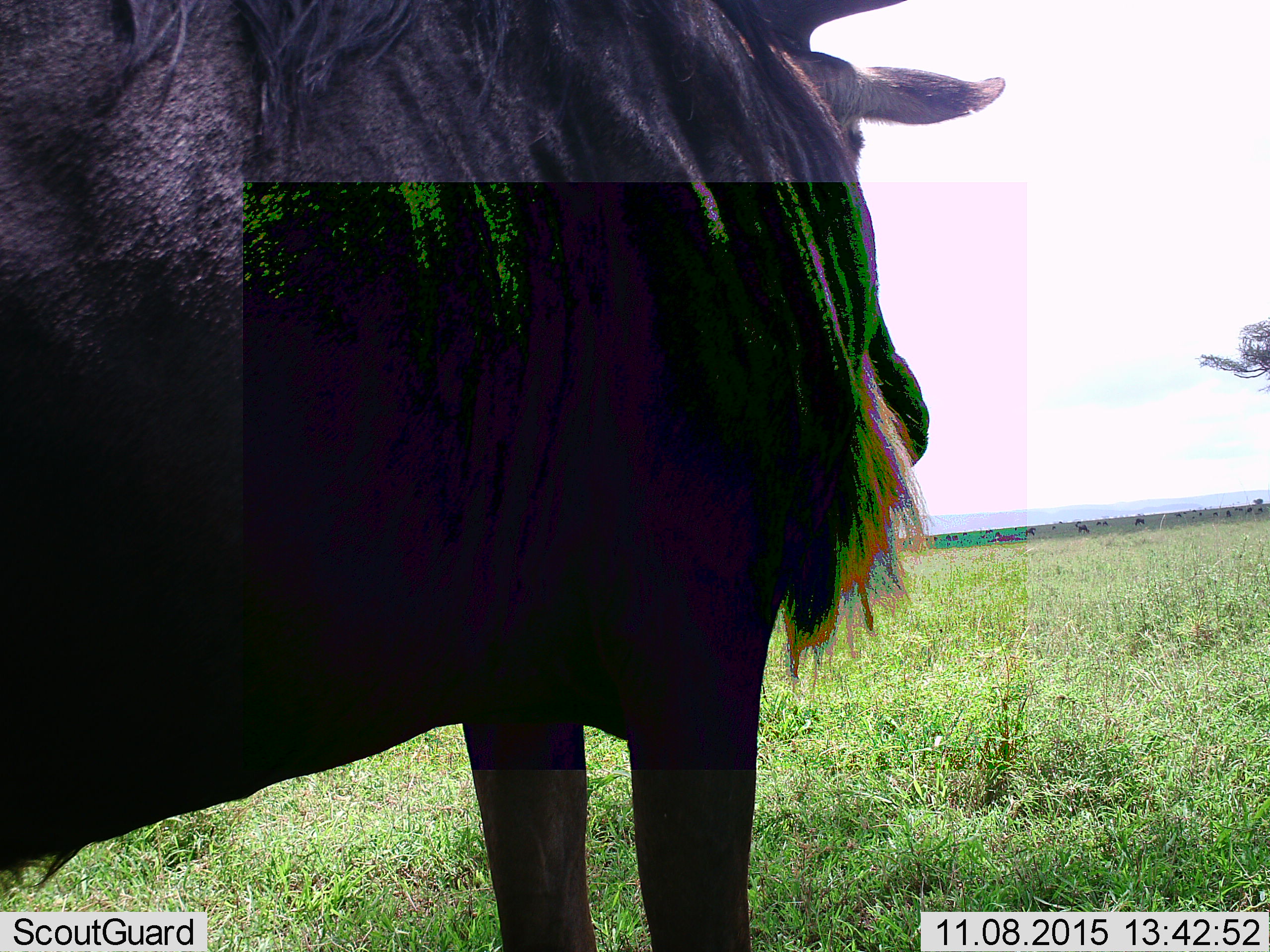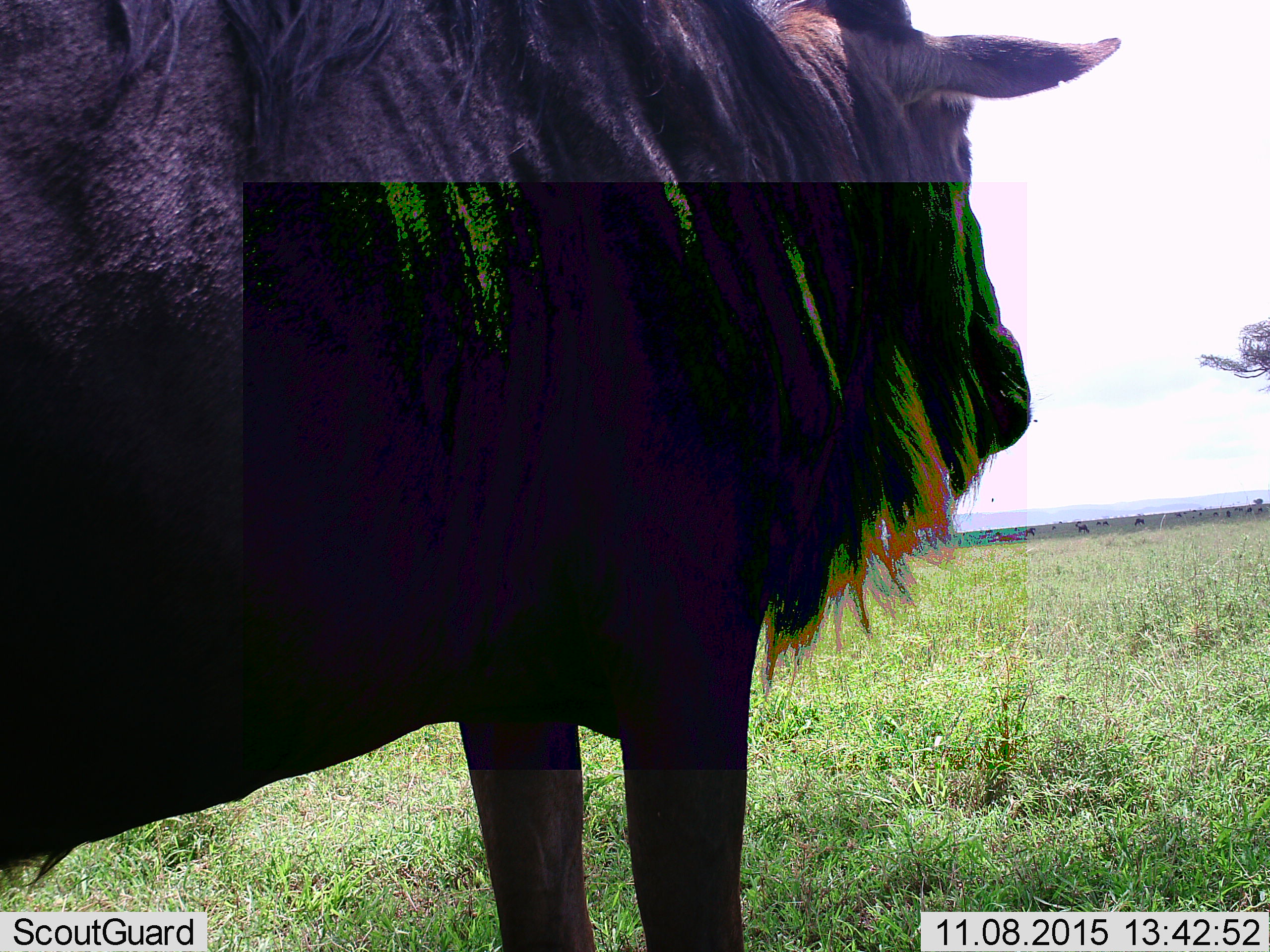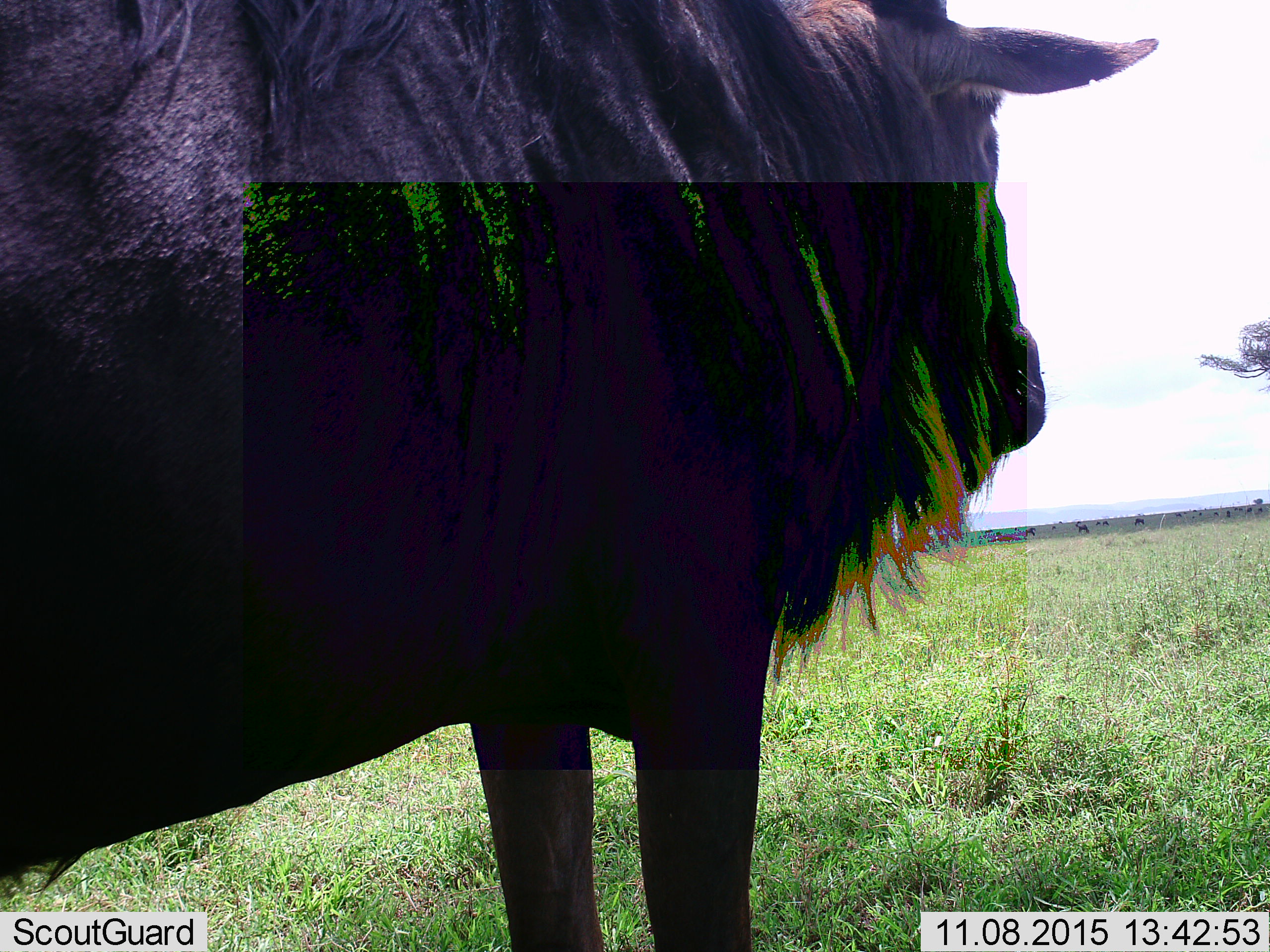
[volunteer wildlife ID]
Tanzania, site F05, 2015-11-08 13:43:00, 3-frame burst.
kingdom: Animalia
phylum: Chordata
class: Mammalia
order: Artiodactyla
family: Bovidae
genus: Connochaetes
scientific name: Connochaetes taurinus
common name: blue wildebeest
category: wildebeest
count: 11-50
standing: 100%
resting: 0%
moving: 7%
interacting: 0%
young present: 0%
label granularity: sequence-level